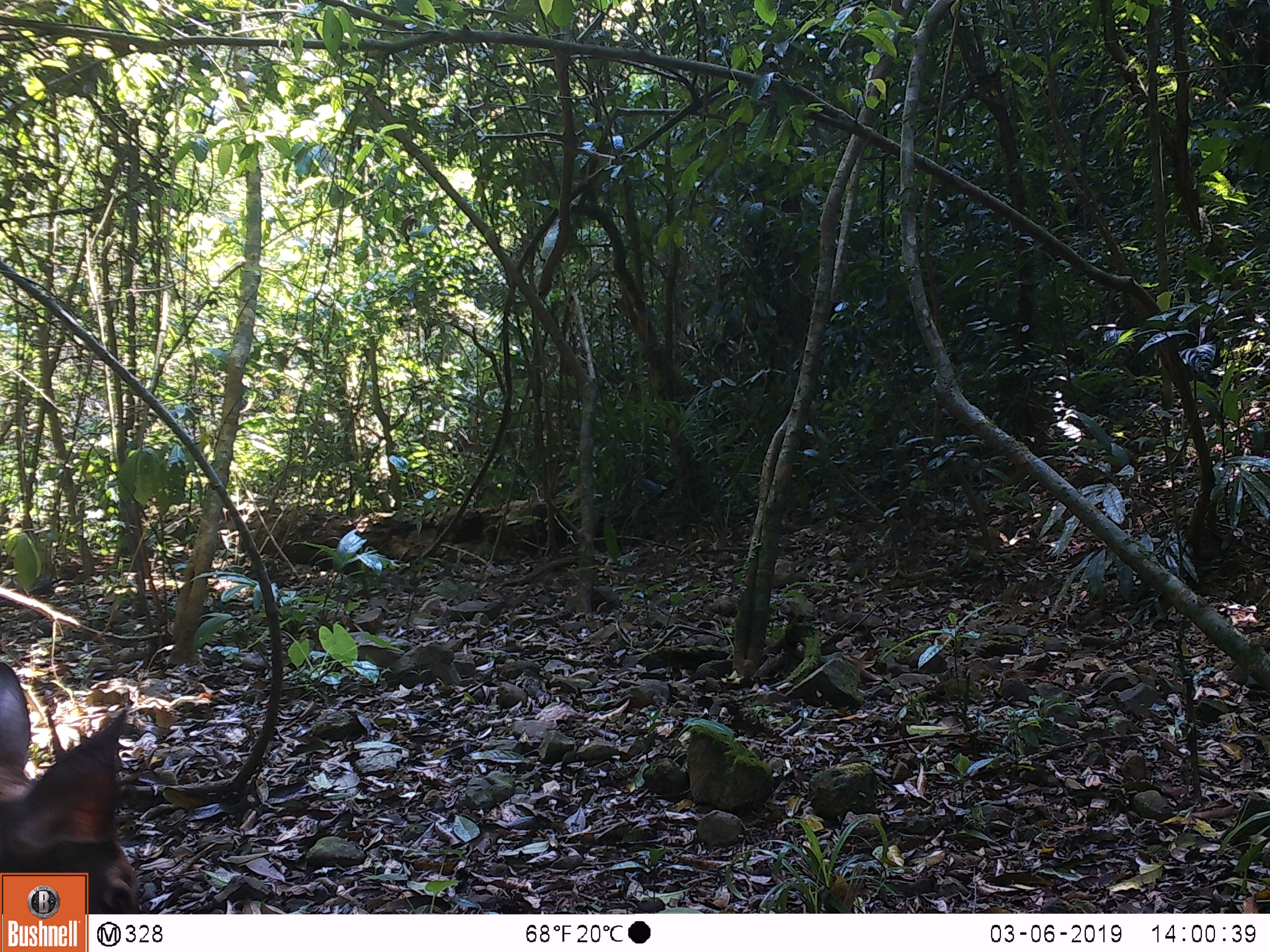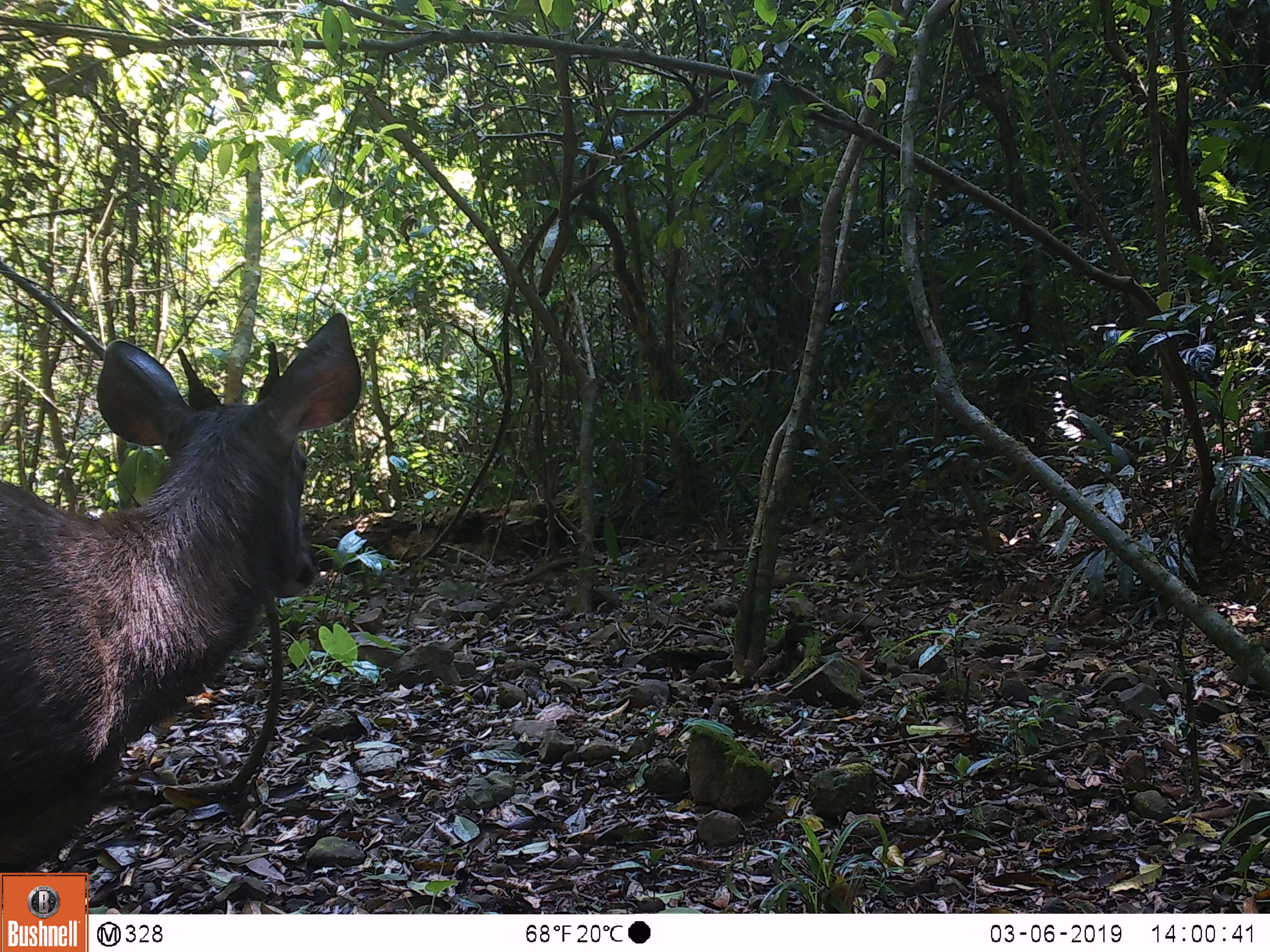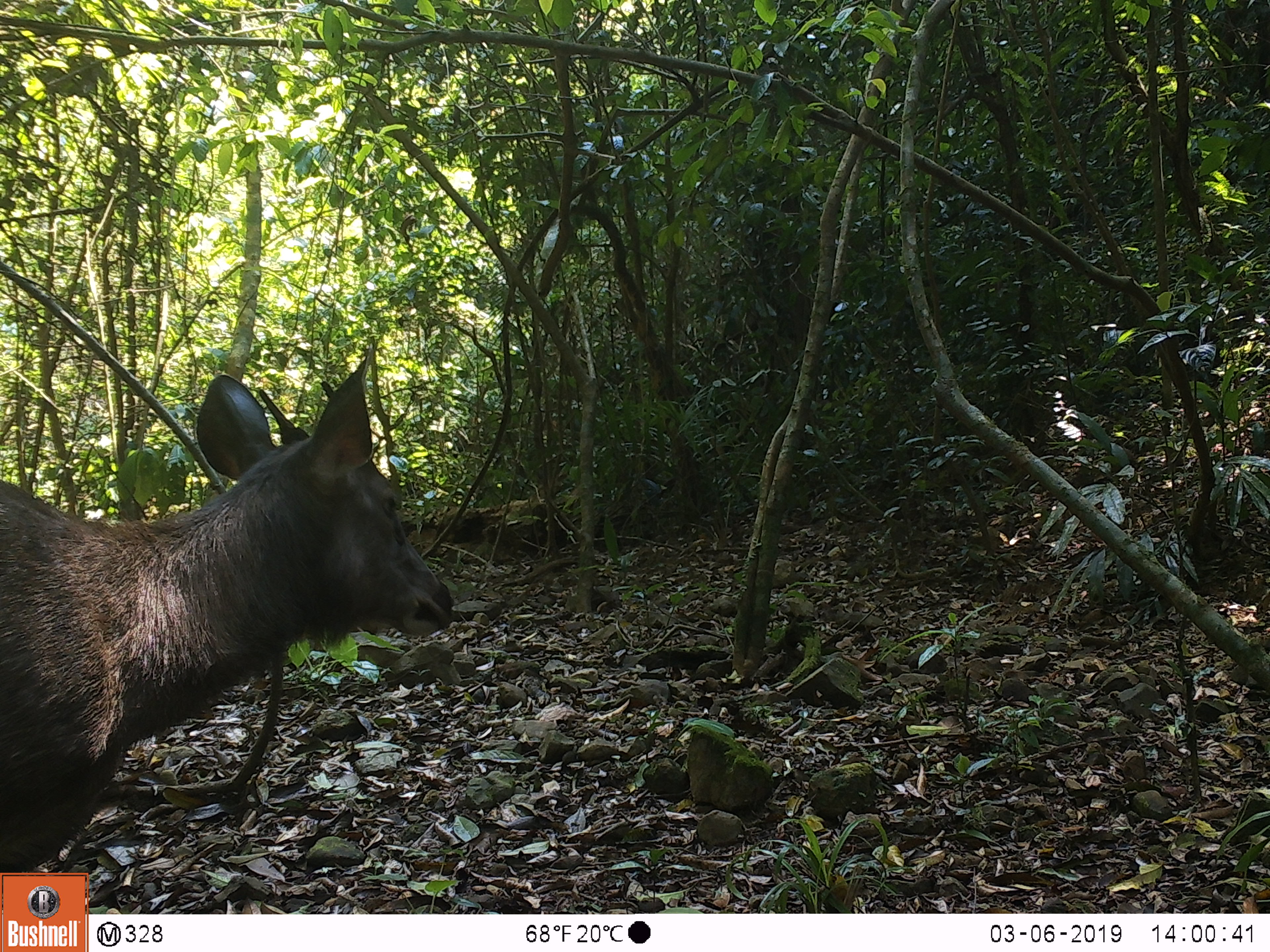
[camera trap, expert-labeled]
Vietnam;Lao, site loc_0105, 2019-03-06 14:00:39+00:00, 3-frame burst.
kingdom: Animalia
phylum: Chordata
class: Mammalia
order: Artiodactyla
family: Cervidae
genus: Rusa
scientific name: Rusa unicolor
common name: sambar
Sambar (Rusa unicolor). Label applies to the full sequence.